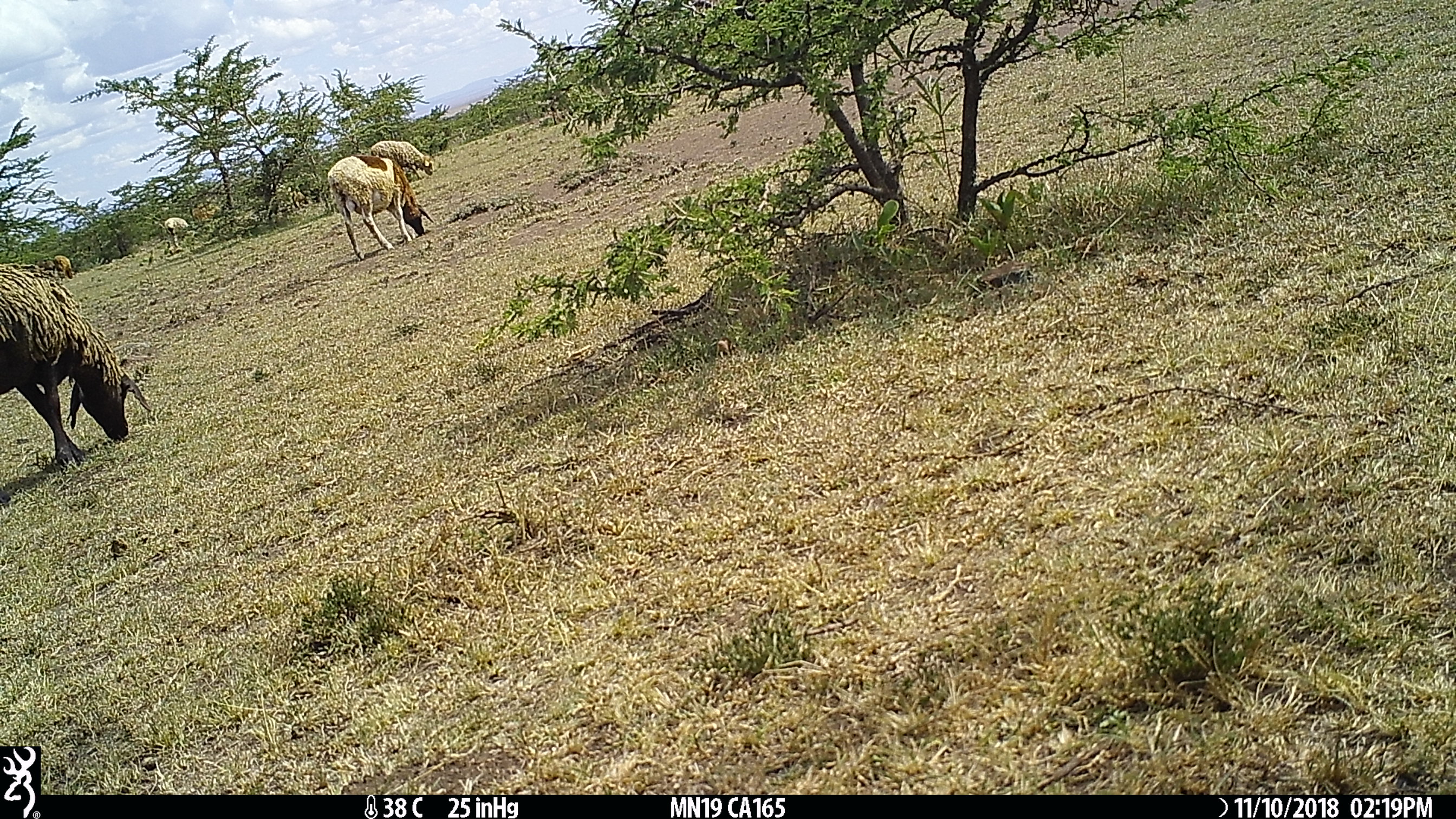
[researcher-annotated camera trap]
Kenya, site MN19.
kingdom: Animalia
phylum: Chordata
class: Mammalia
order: Artiodactyla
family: Bovidae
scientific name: Bovidae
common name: sheep or goat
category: shoat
Shoat (sheep or goat) (Bovidae).